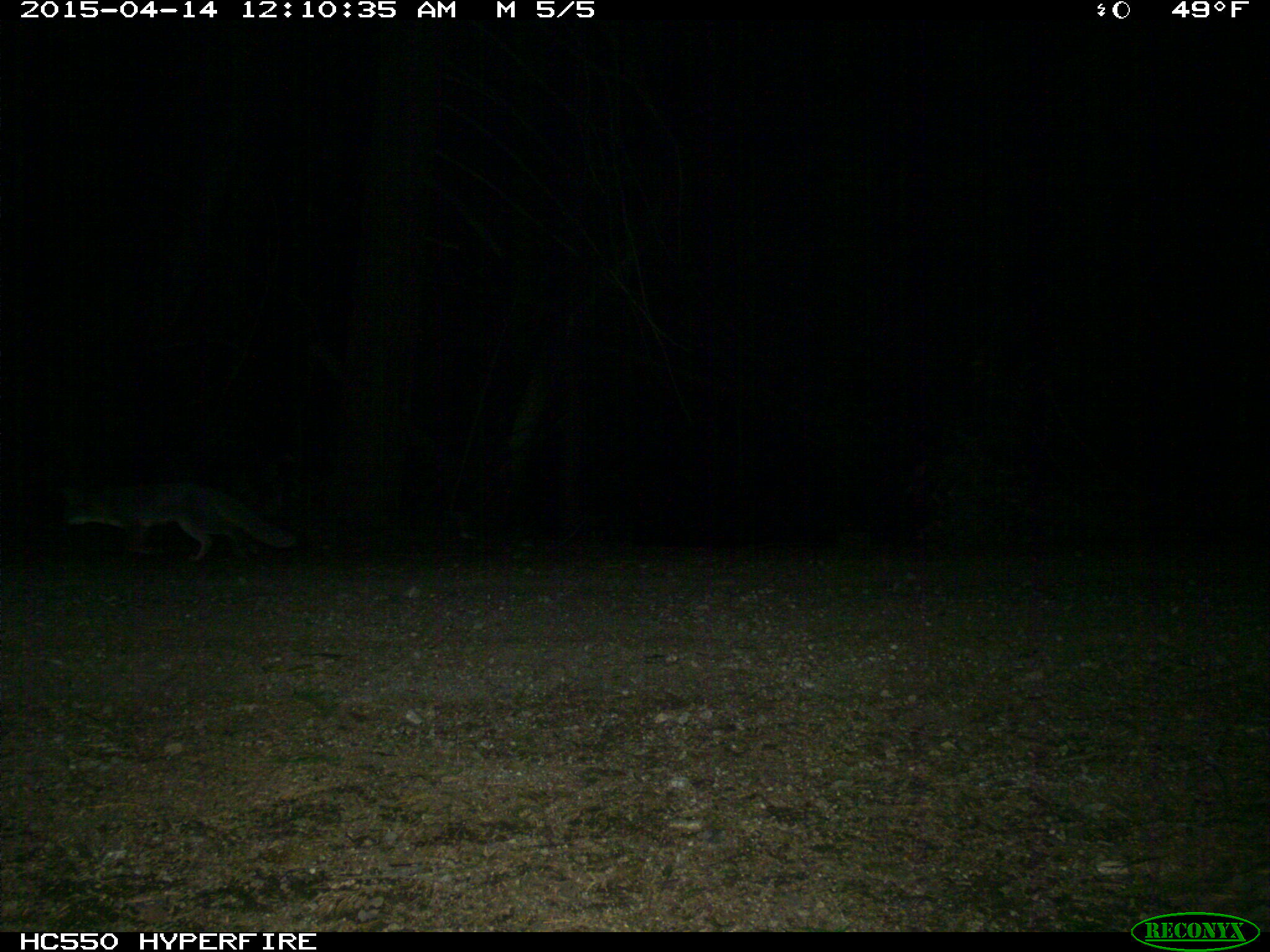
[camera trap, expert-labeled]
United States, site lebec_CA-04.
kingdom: Animalia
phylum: Chordata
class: Mammalia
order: Carnivora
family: Canidae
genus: Urocyon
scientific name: Urocyon cinereoargenteus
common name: gray fox